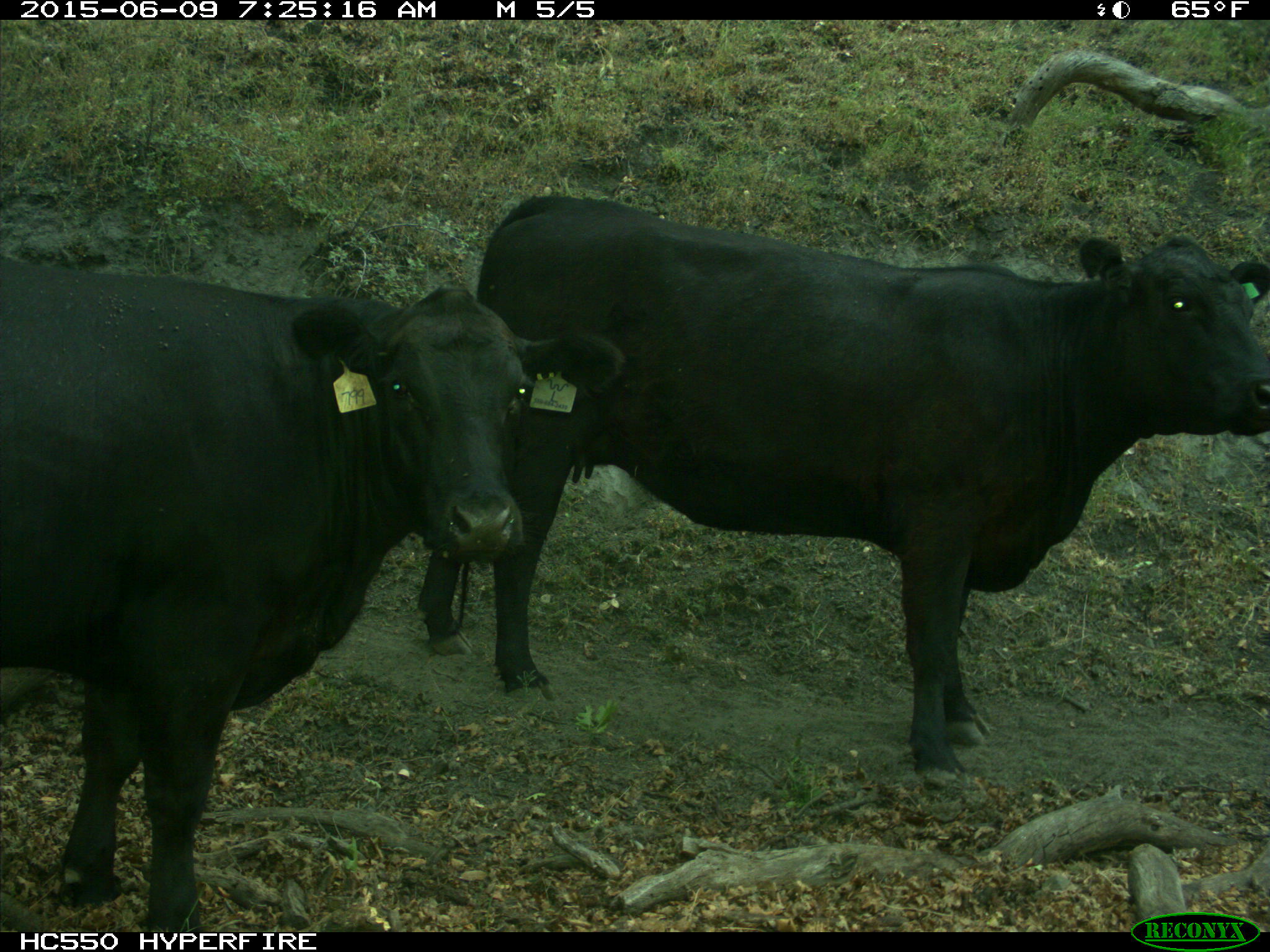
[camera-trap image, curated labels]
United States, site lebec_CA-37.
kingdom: Animalia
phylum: Chordata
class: Mammalia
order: Artiodactyla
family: Bovidae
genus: Bos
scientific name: Bos taurus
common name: domestic cow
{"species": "Bos taurus (domestic cow)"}